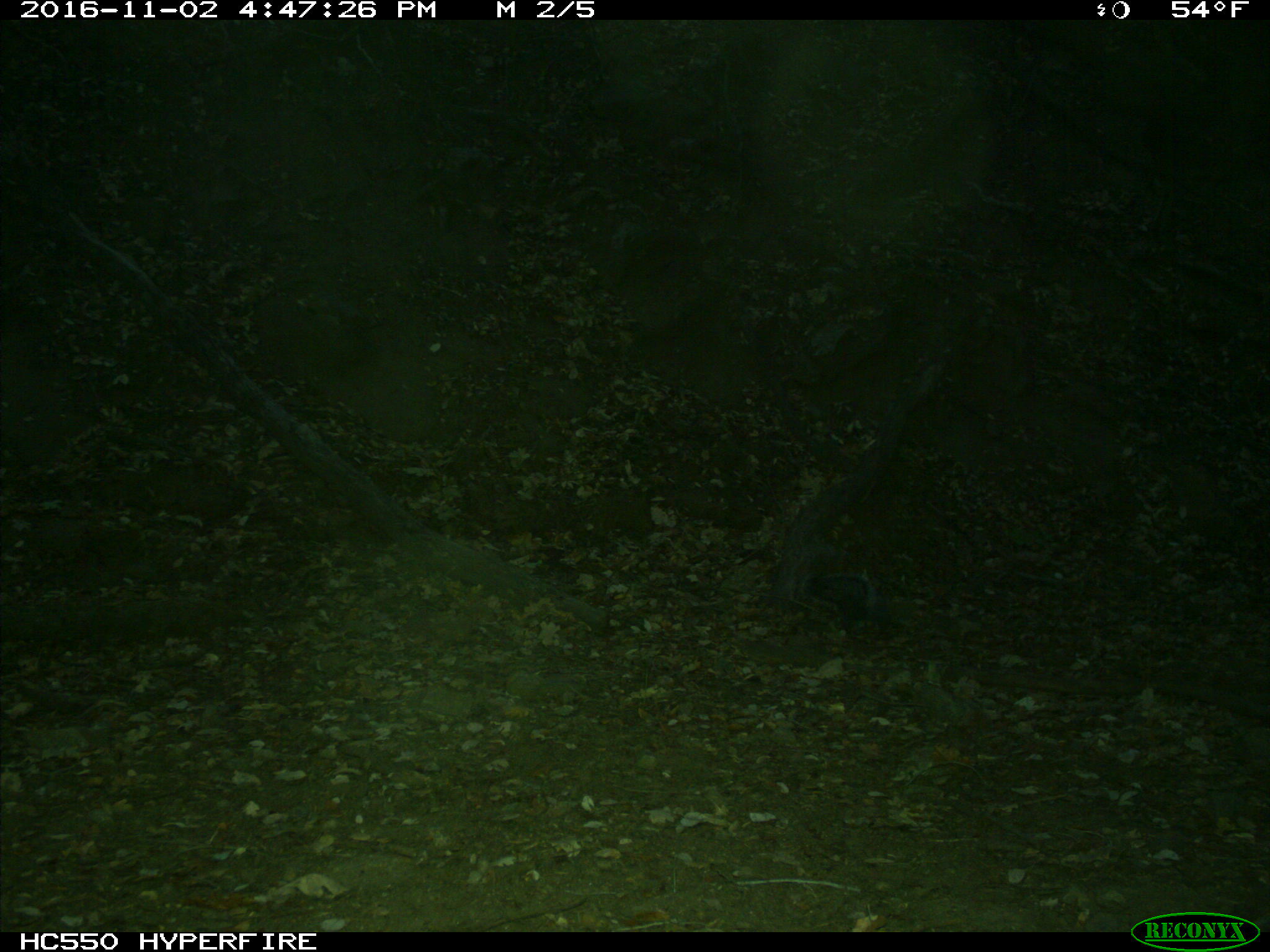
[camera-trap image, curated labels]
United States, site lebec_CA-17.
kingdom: Animalia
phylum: Chordata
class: Mammalia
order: Rodentia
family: Sciuridae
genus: Sciurus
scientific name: Sciurus carolinensis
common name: eastern gray squirrel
Sciurus carolinensis (eastern gray squirrel).